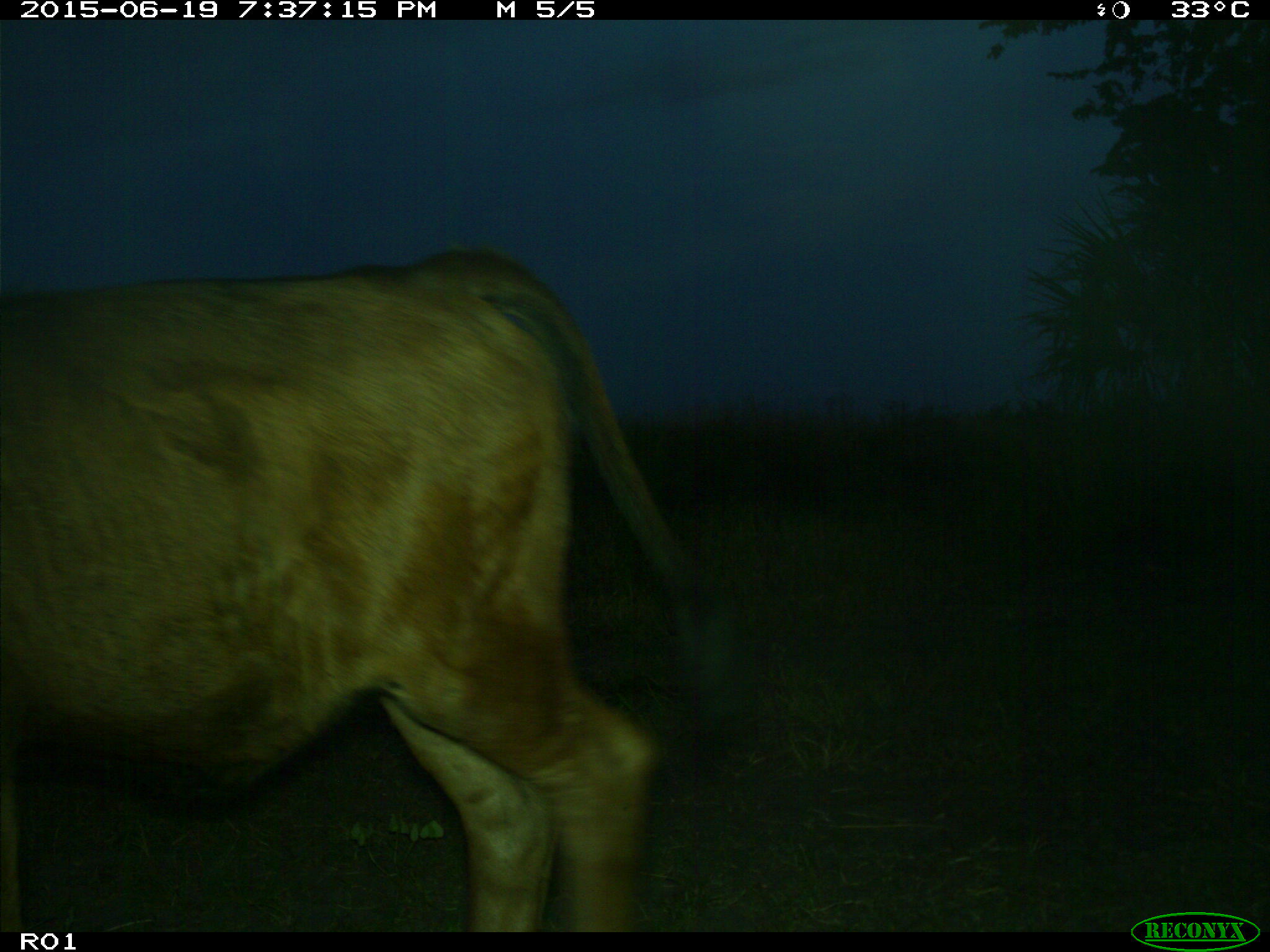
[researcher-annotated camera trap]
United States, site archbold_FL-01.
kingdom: Animalia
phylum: Chordata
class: Mammalia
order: Artiodactyla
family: Bovidae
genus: Bos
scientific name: Bos taurus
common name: domestic cow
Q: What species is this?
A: Bos taurus (domestic cow).